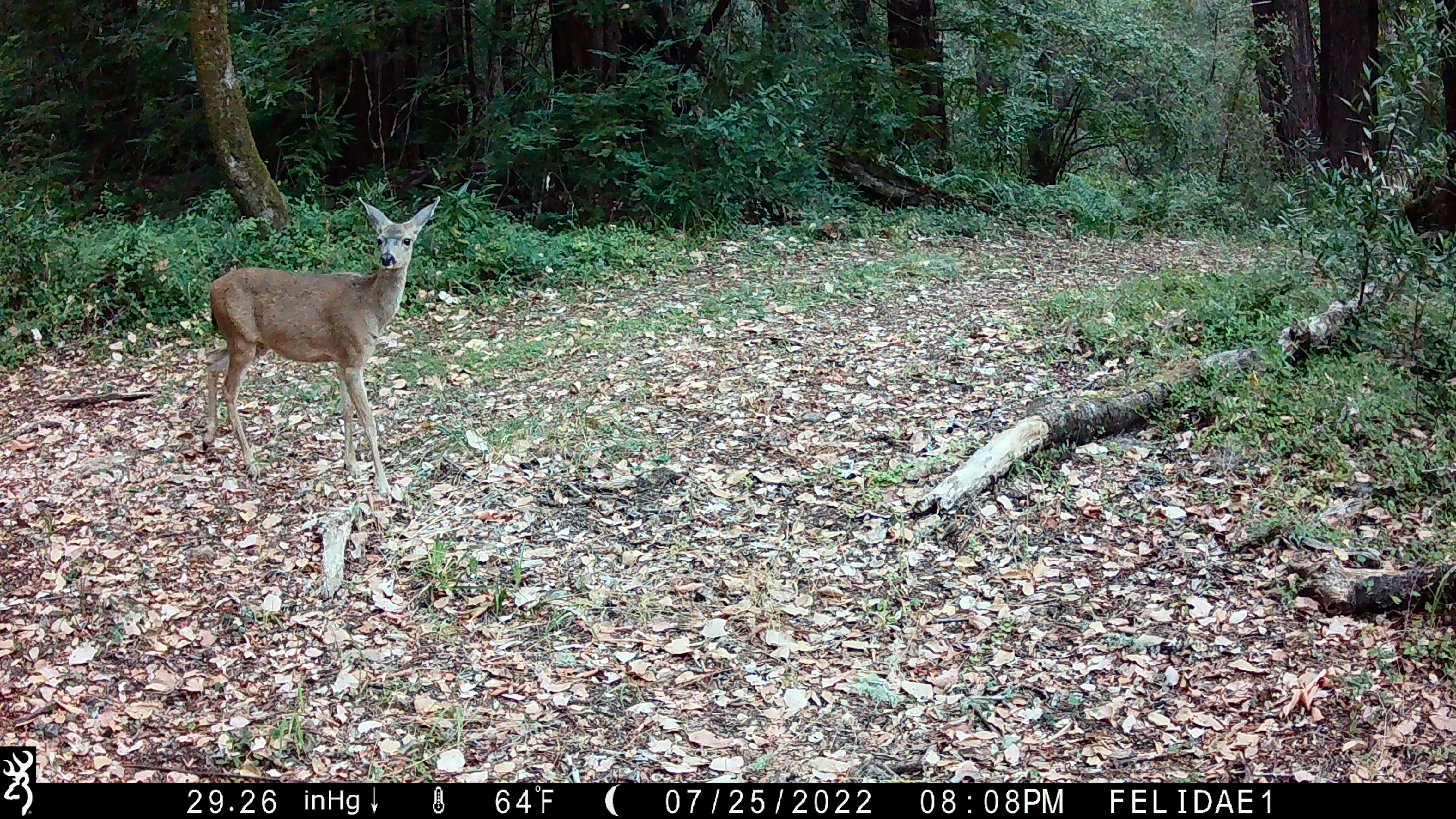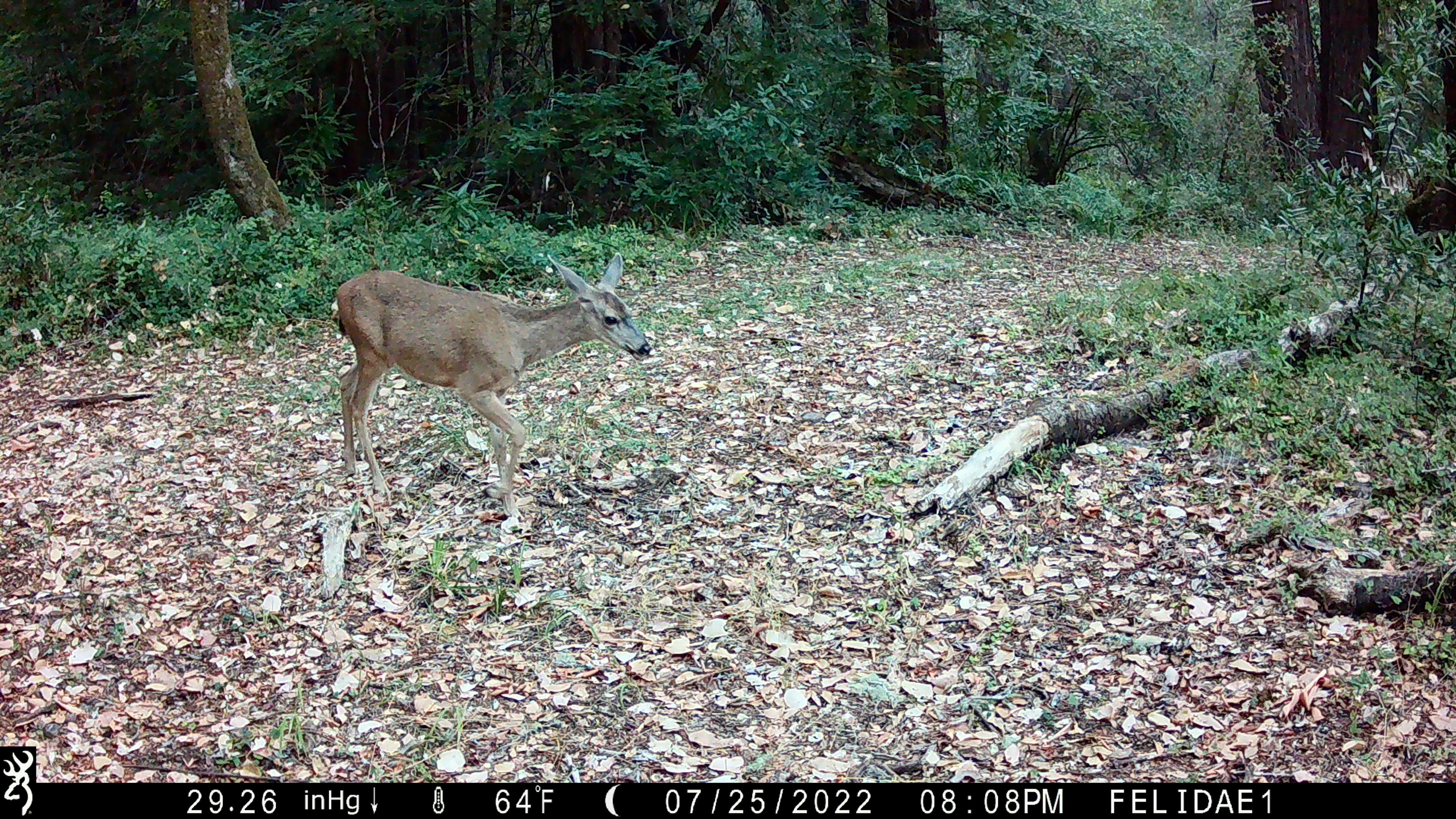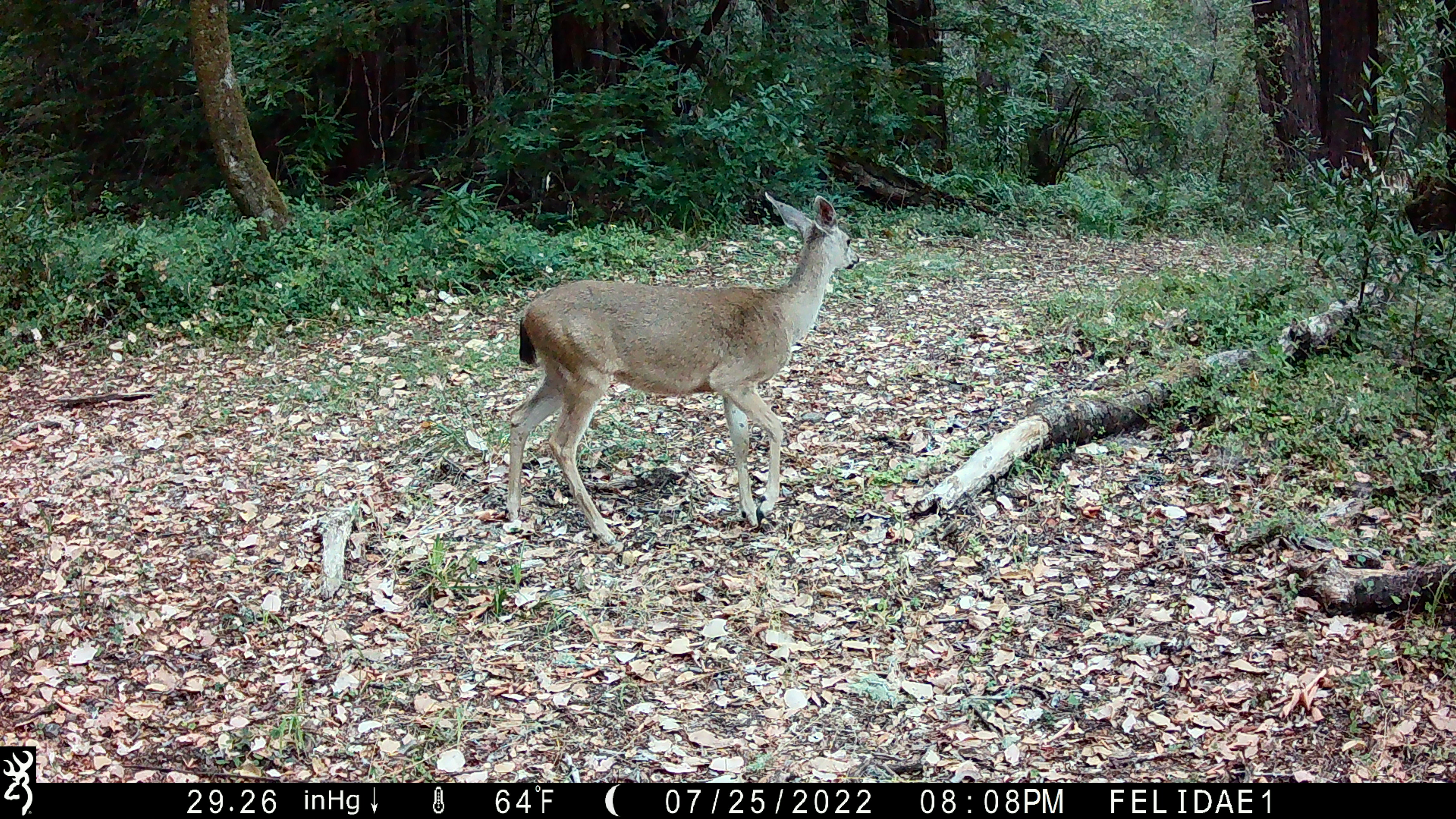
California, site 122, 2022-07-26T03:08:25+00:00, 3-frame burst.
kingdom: Animalia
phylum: Chordata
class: Mammalia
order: Artiodactyla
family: Cervidae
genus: Odocoileus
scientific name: Odocoileus hemionus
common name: mule deer